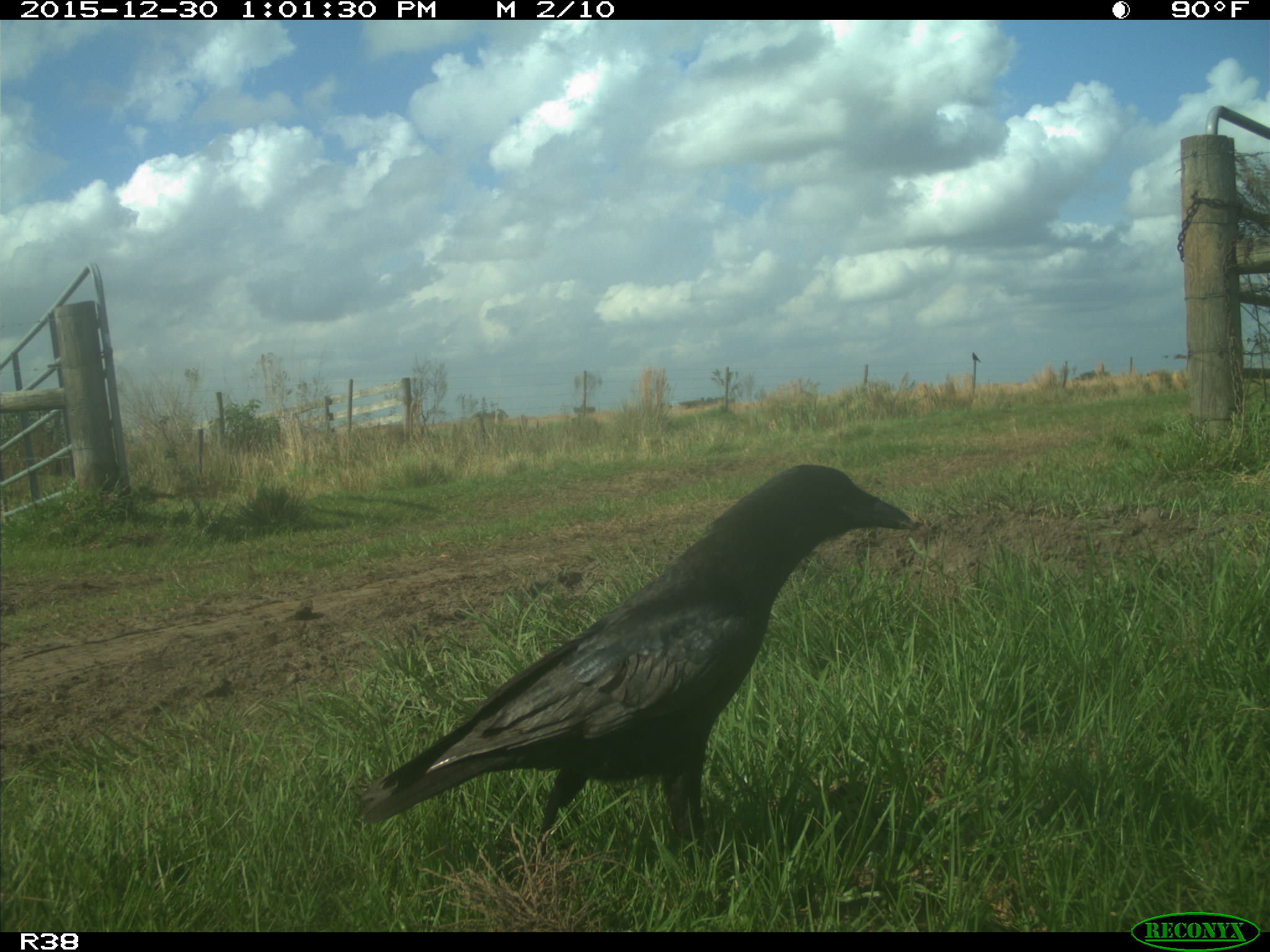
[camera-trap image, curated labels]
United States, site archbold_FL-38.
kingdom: Animalia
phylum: Chordata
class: Aves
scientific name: Aves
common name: birds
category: unidentified bird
Unidentified bird (birds) (Aves).